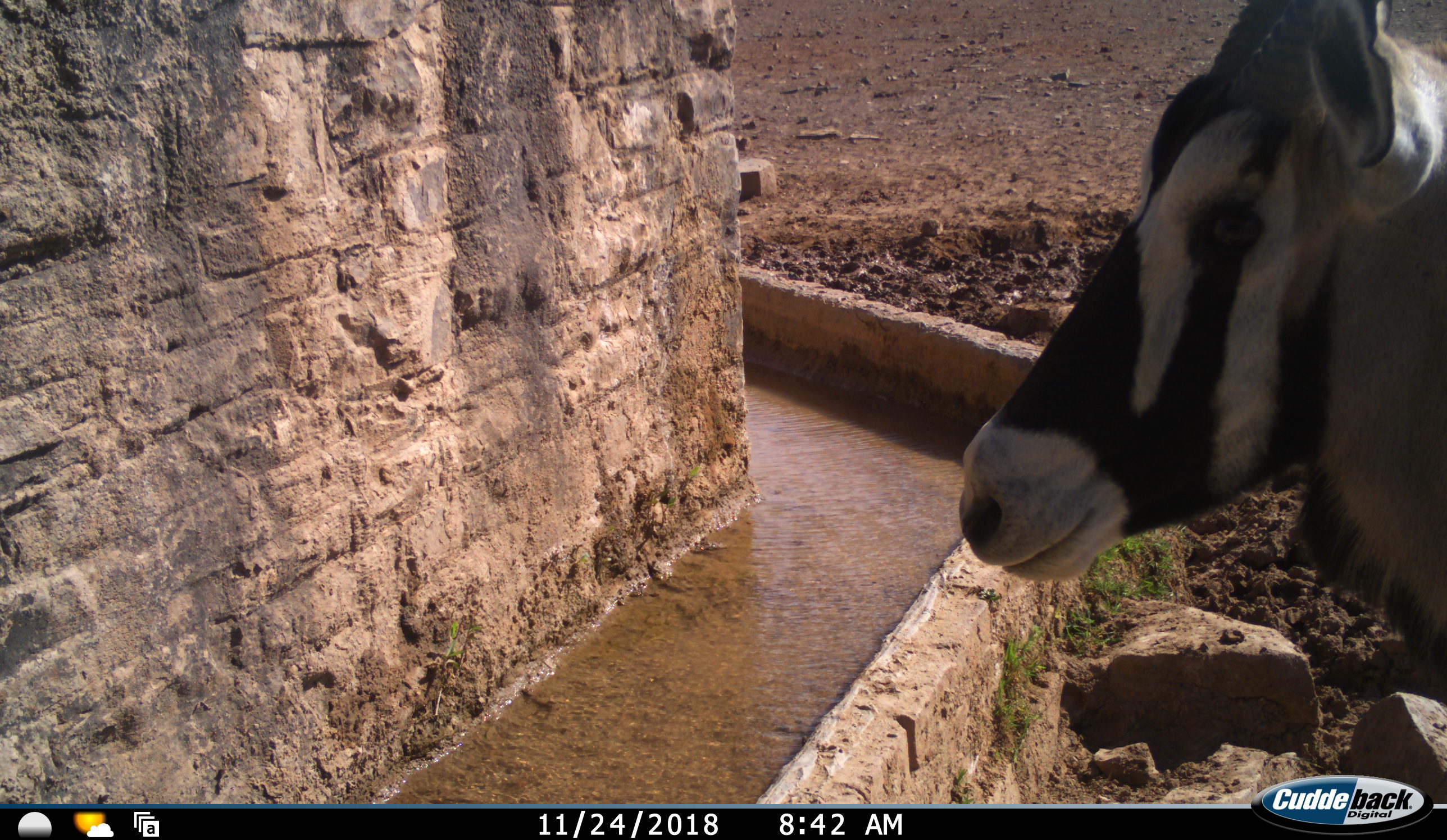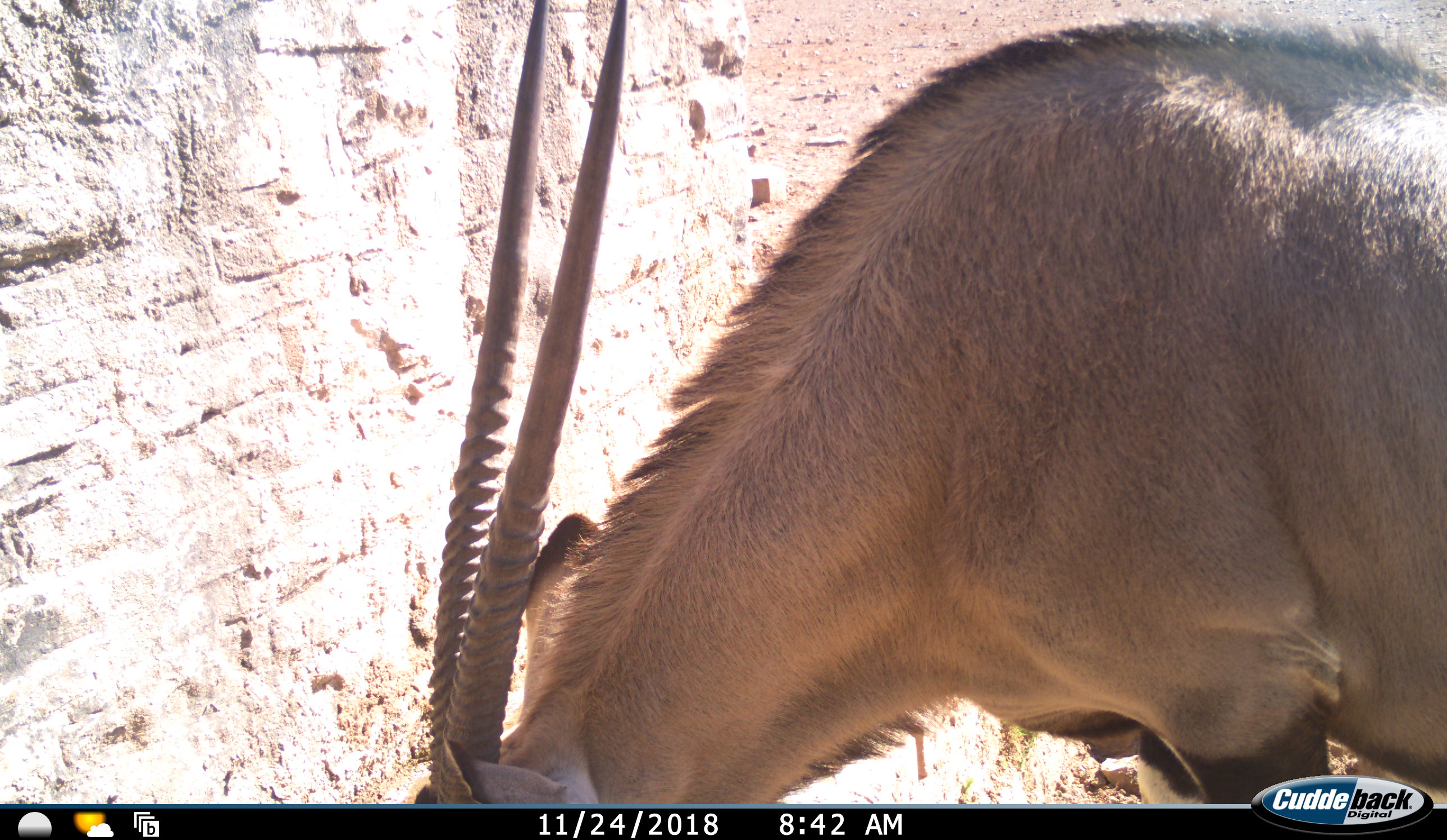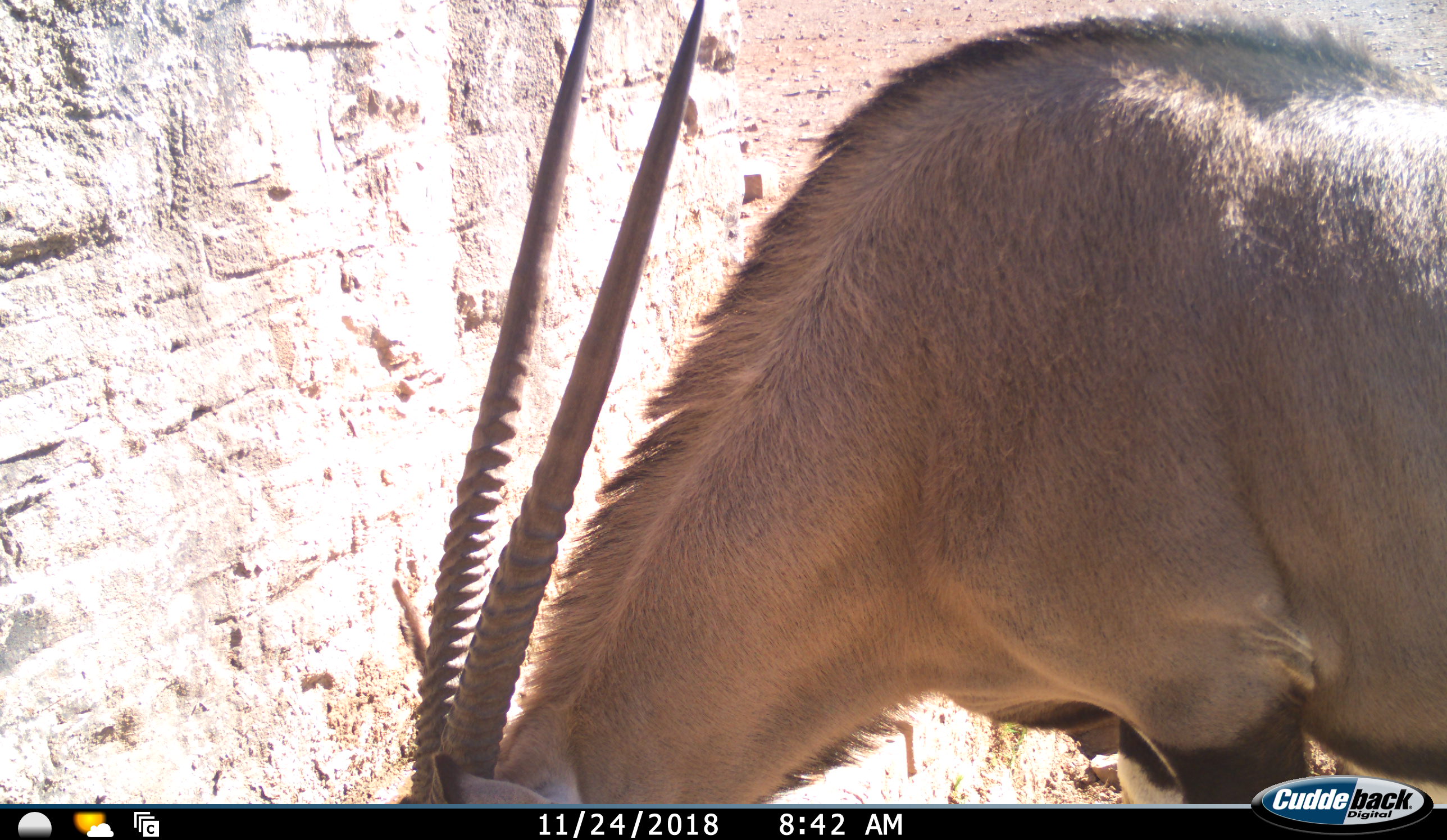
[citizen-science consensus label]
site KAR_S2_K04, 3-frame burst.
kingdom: Animalia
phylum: Chordata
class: Mammalia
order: Artiodactyla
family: Bovidae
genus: Oryx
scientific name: Oryx gazella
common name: gemsbok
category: oryx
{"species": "oryx (gemsbok) (Oryx gazella)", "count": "1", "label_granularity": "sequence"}